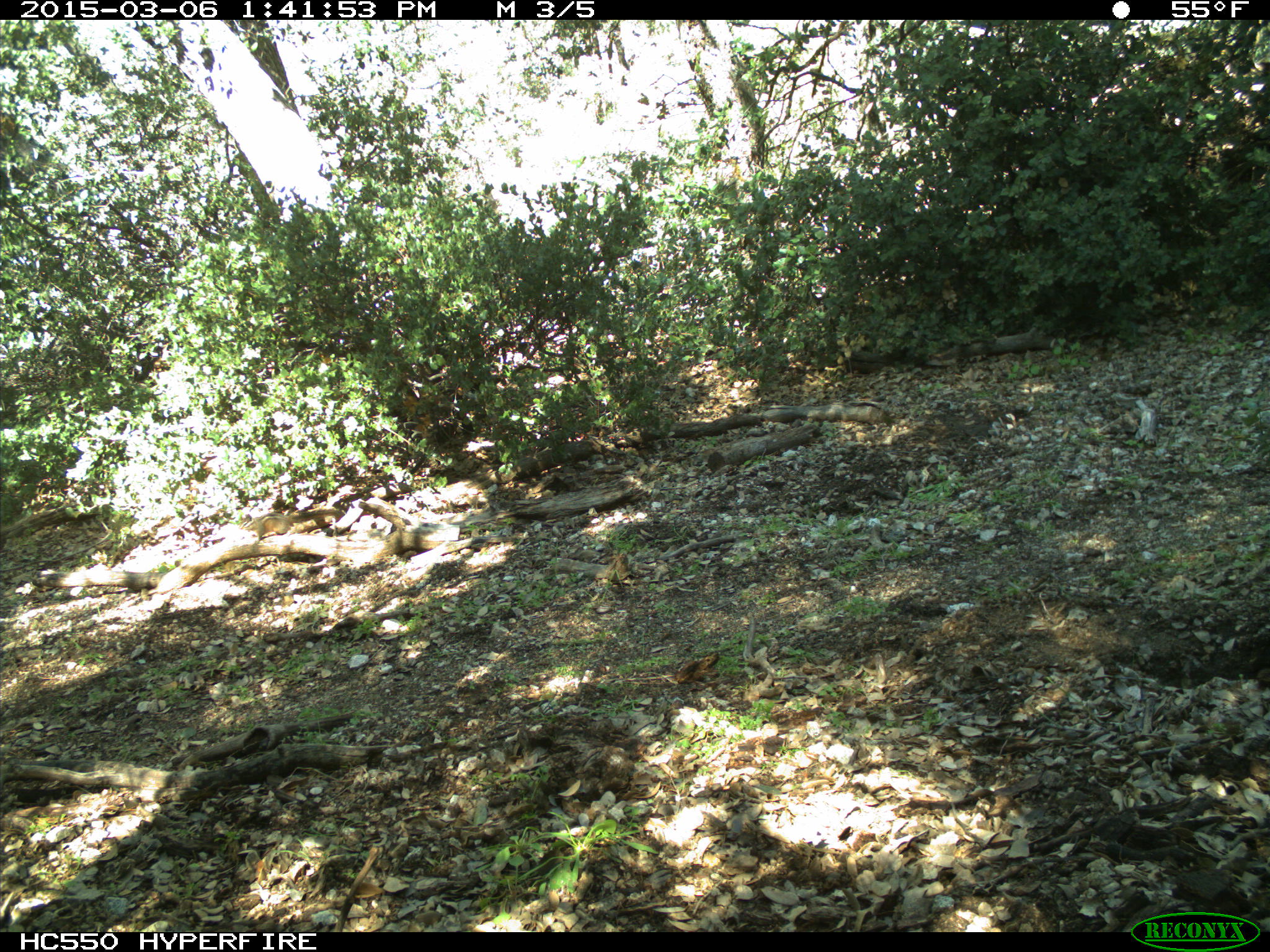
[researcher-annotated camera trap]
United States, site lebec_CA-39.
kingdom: Animalia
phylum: Chordata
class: Mammalia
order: Rodentia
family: Sciuridae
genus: Tamias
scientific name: Tamias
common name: chipmunk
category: unidentified chipmunk